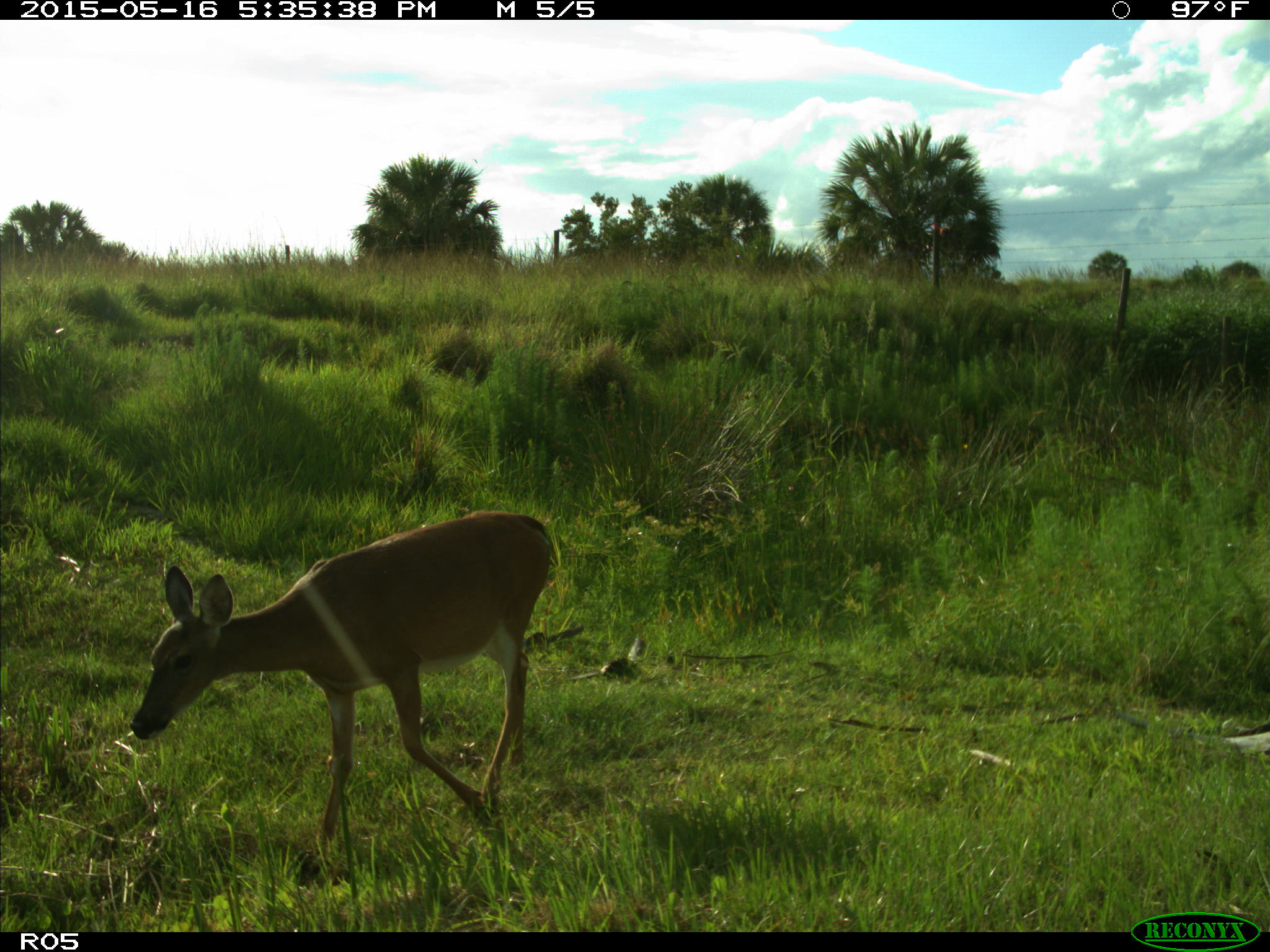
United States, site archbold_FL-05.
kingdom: Animalia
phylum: Chordata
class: Mammalia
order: Artiodactyla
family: Cervidae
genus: Odocoileus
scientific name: Odocoileus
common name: deer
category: unidentified deer